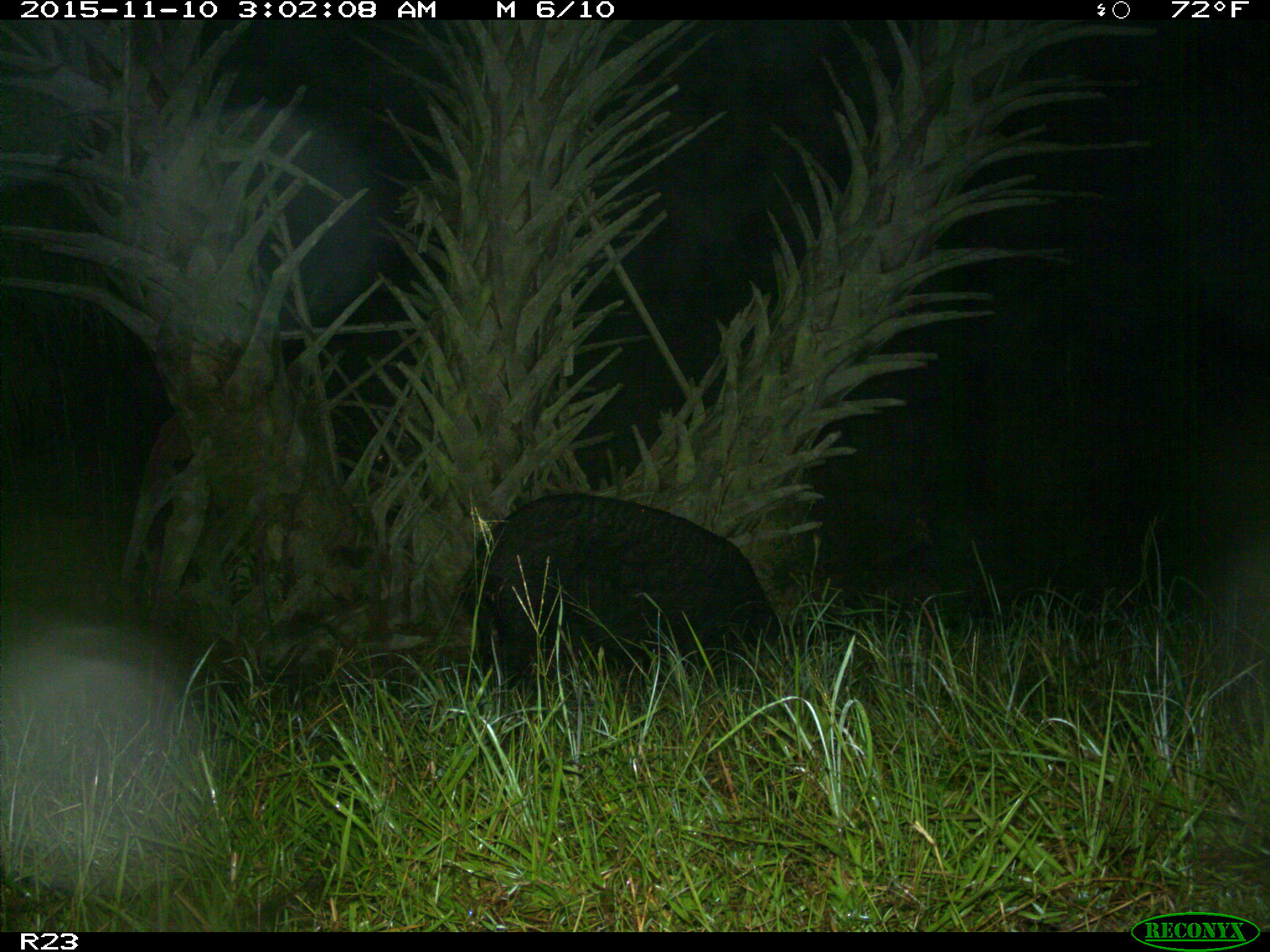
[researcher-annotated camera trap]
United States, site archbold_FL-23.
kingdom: Animalia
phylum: Chordata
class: Mammalia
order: Artiodactyla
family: Suidae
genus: Sus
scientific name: Sus scrofa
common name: wild boar